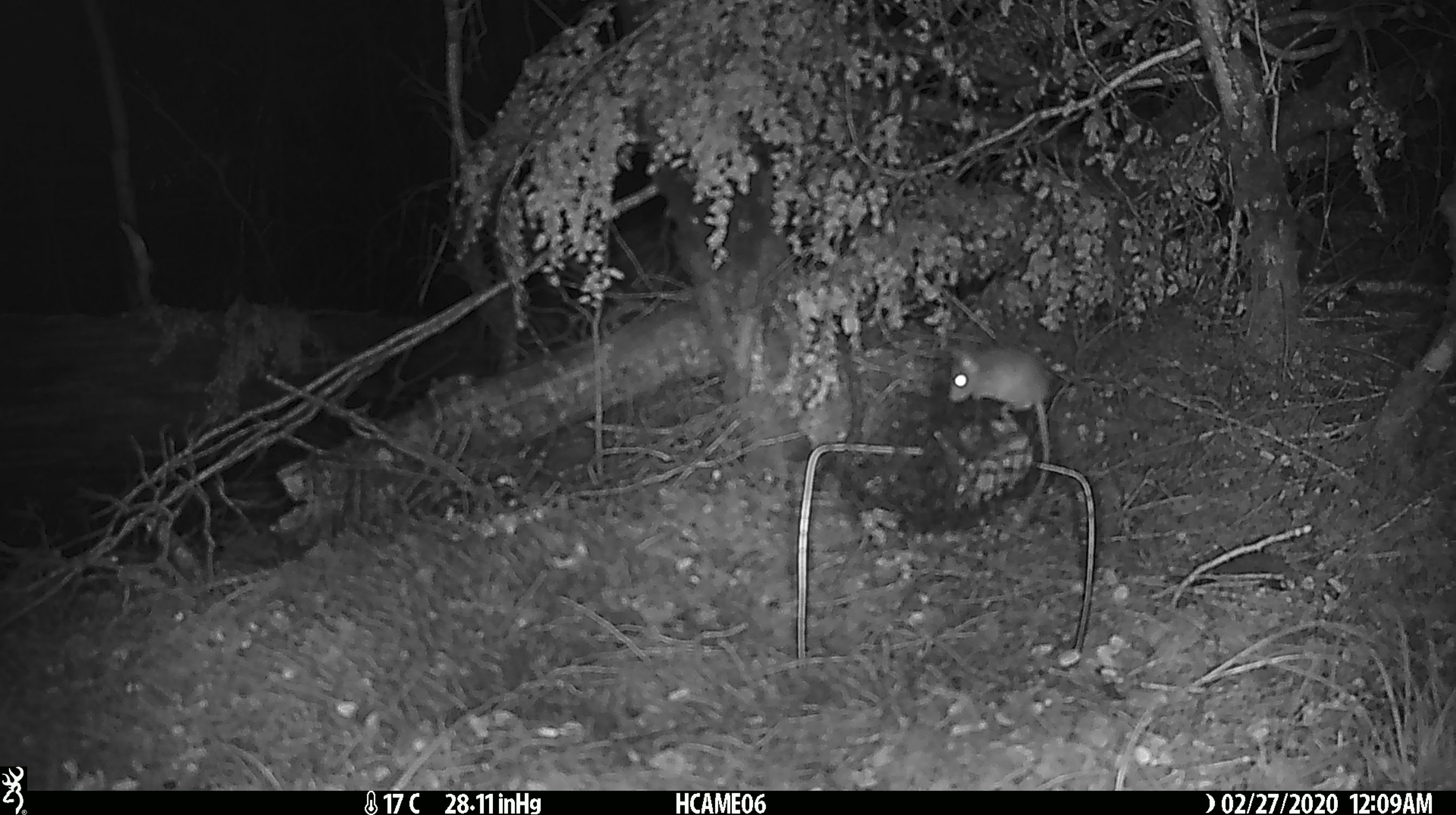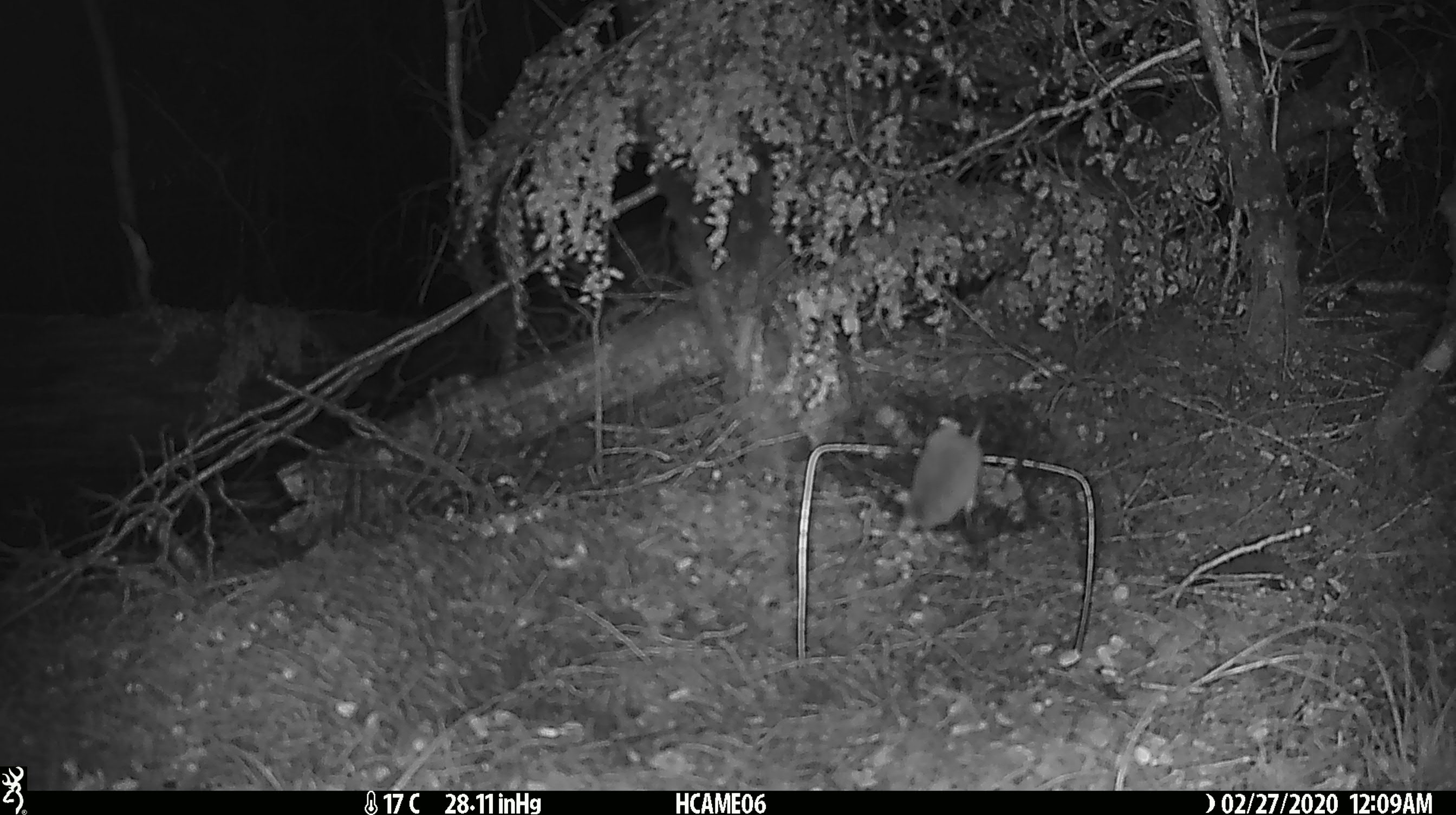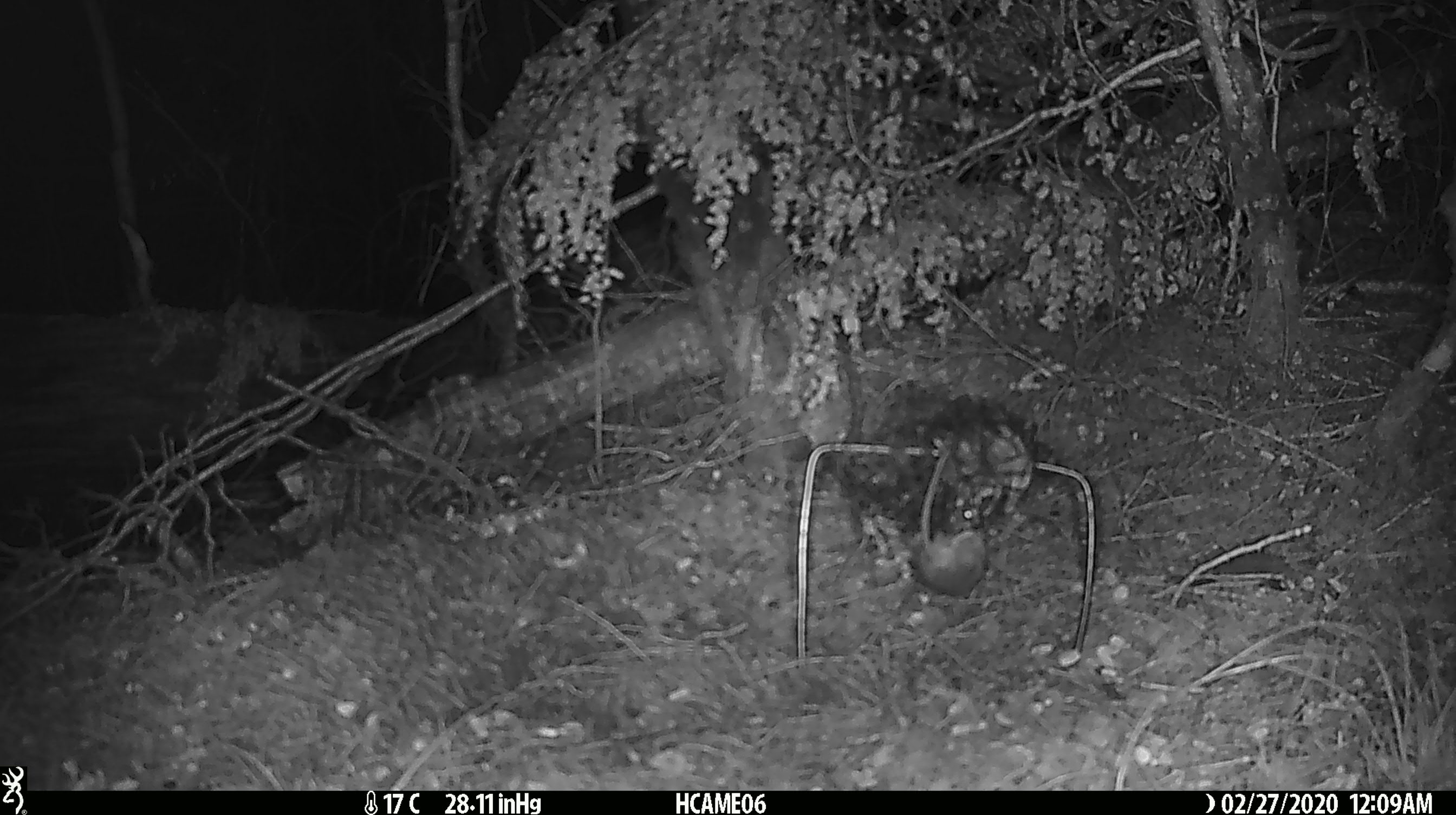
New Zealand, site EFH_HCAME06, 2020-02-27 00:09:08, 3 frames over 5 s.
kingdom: Animalia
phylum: Chordata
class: Mammalia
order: Rodentia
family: Muridae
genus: Mus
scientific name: Mus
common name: mouse